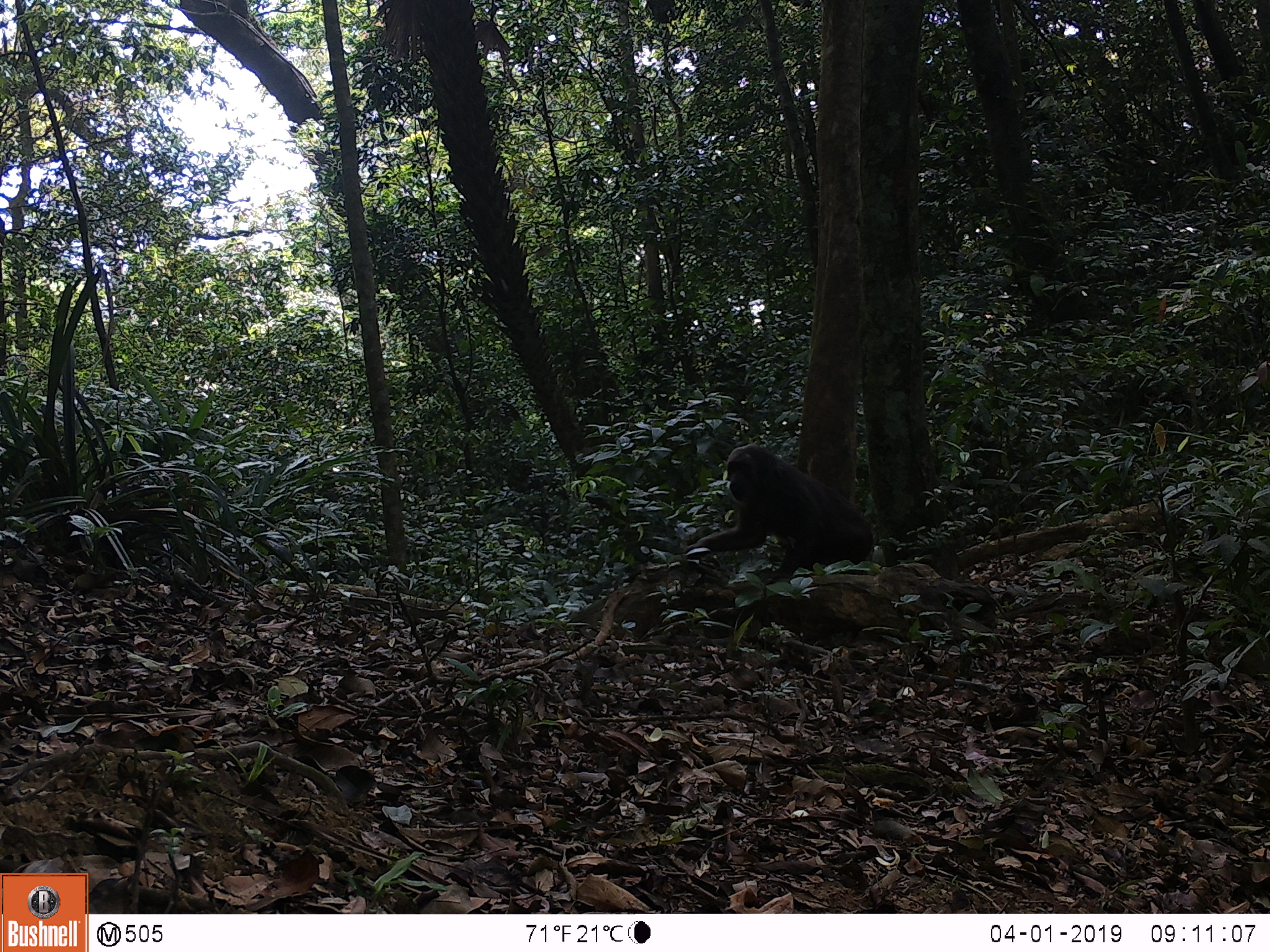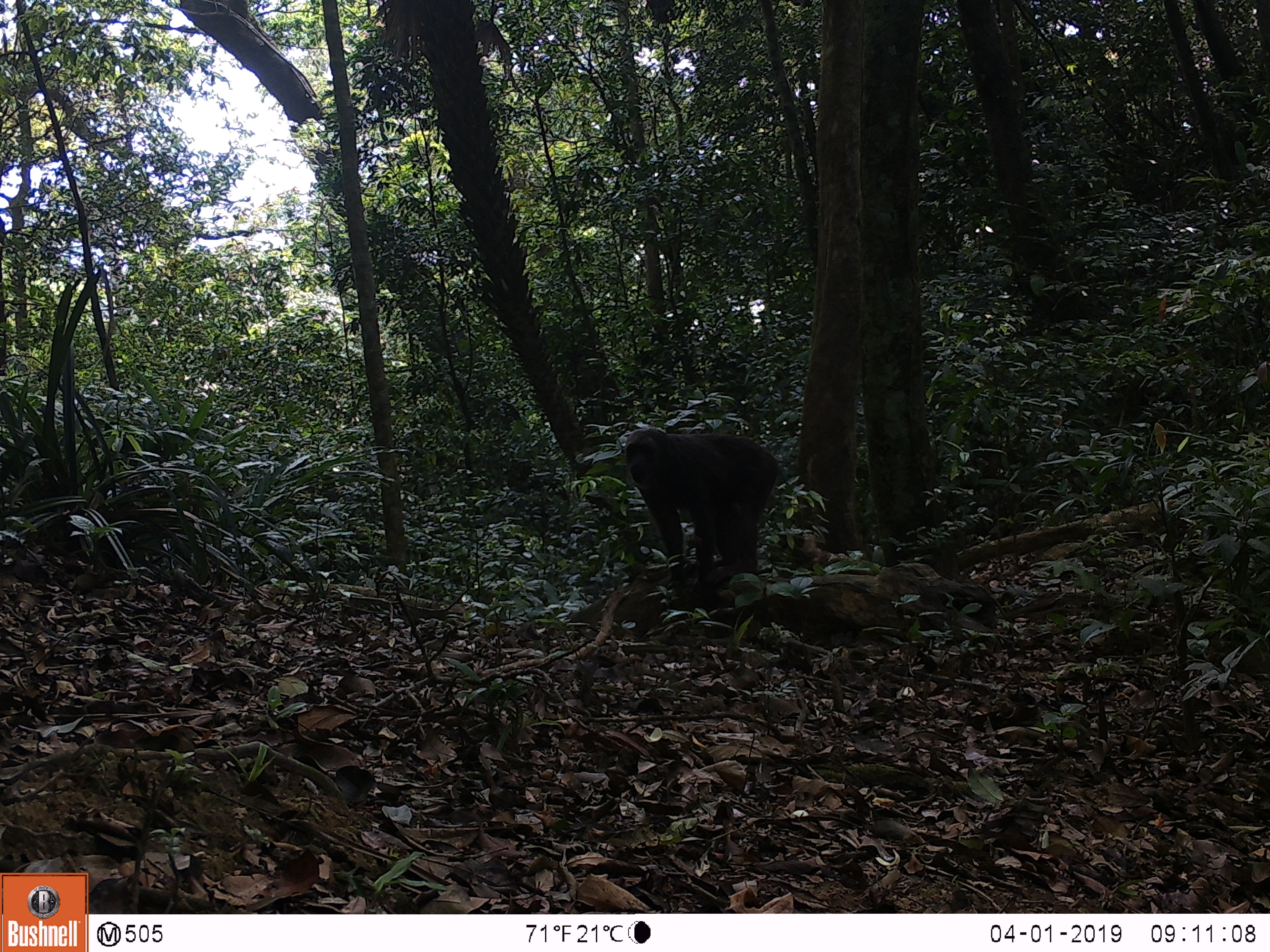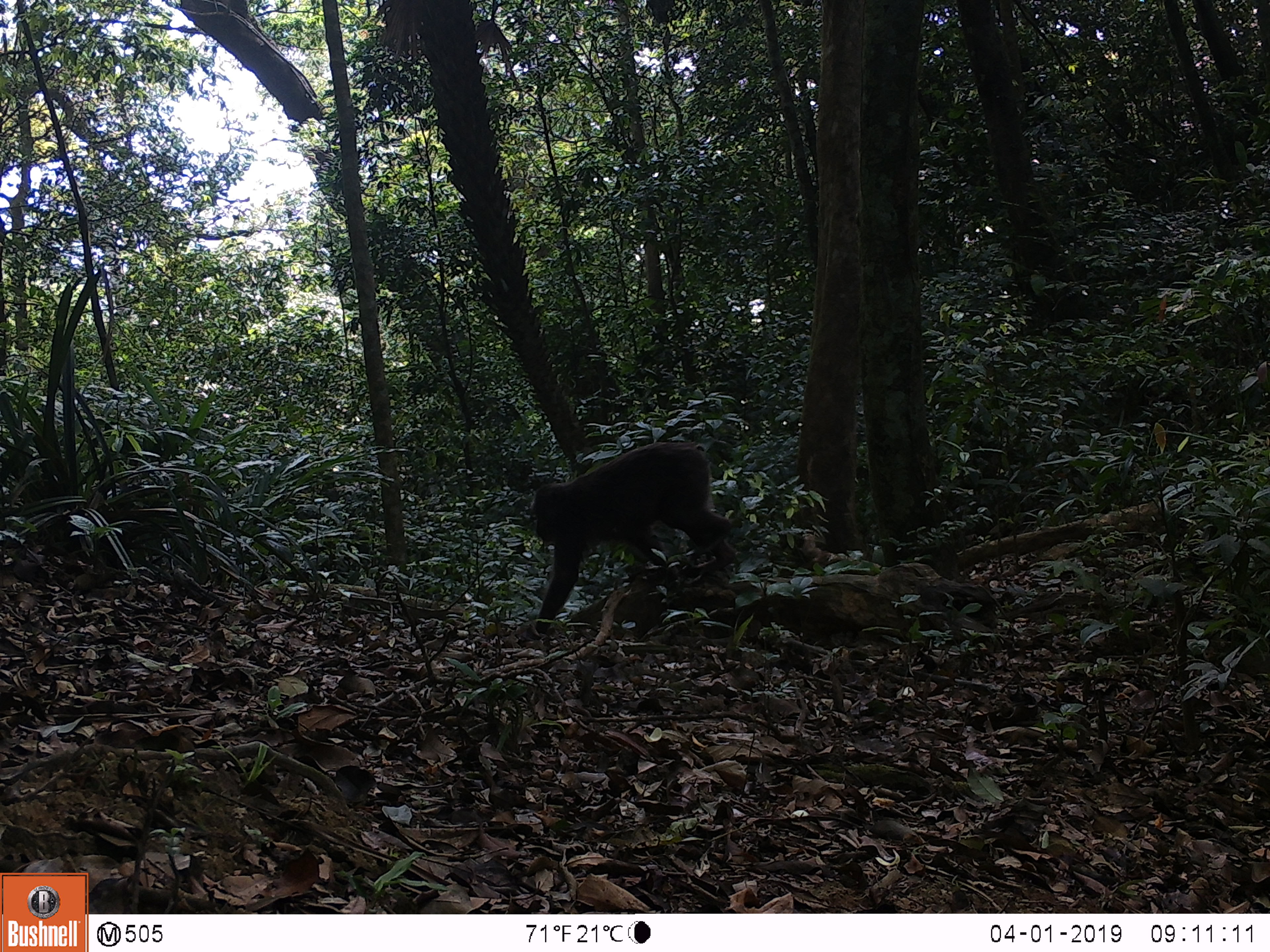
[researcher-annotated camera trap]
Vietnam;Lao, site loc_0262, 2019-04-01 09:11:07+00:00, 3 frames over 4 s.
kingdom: Animalia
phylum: Chordata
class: Mammalia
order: Primates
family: Cercopithecidae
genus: Macaca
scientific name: Macaca arctoides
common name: stump-tailed macaque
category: stump tailed macaque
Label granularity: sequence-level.